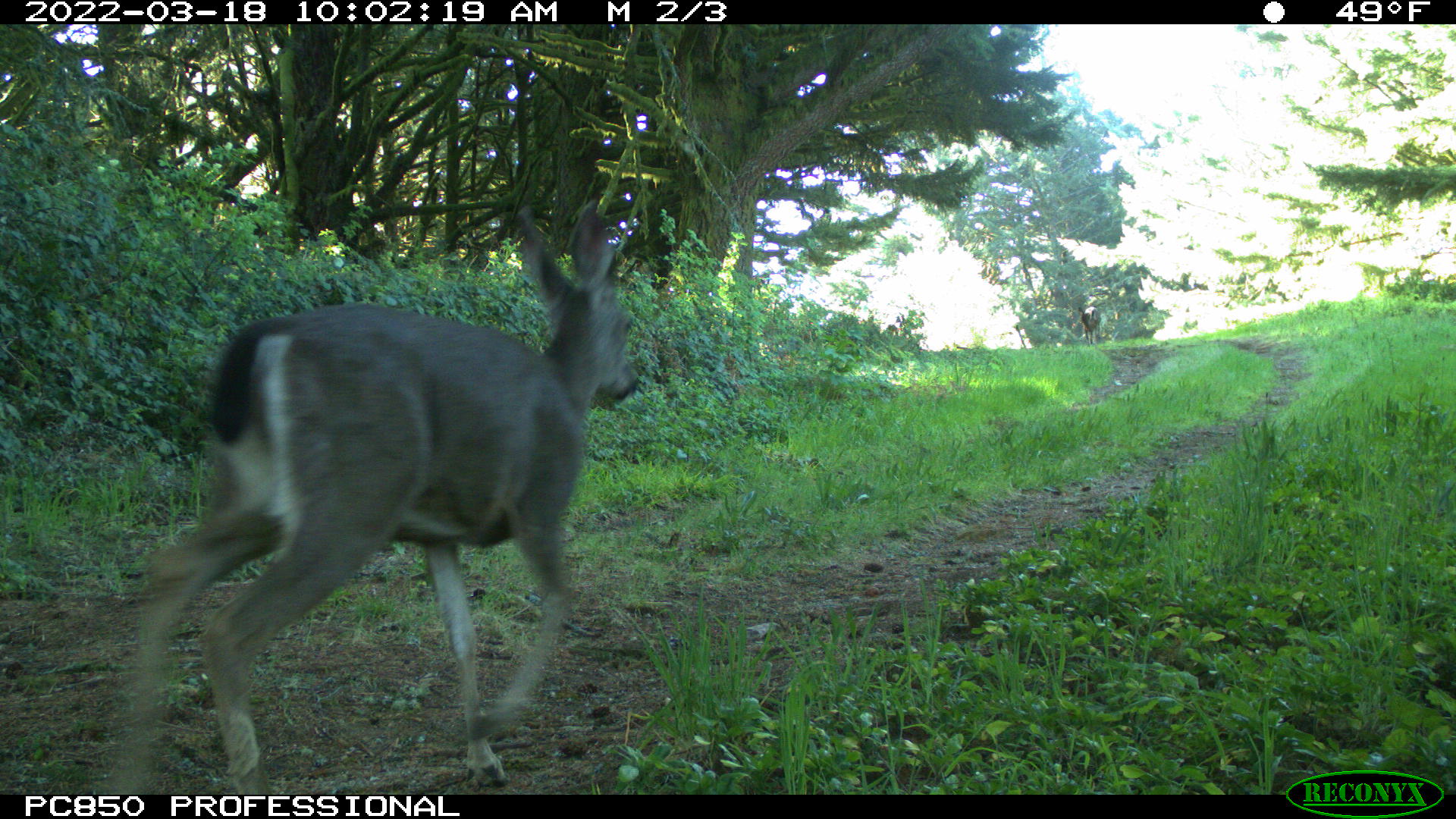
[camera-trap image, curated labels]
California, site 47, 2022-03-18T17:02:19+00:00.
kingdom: Animalia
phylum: Chordata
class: Mammalia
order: Artiodactyla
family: Cervidae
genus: Odocoileus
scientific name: Odocoileus hemionus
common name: mule deer